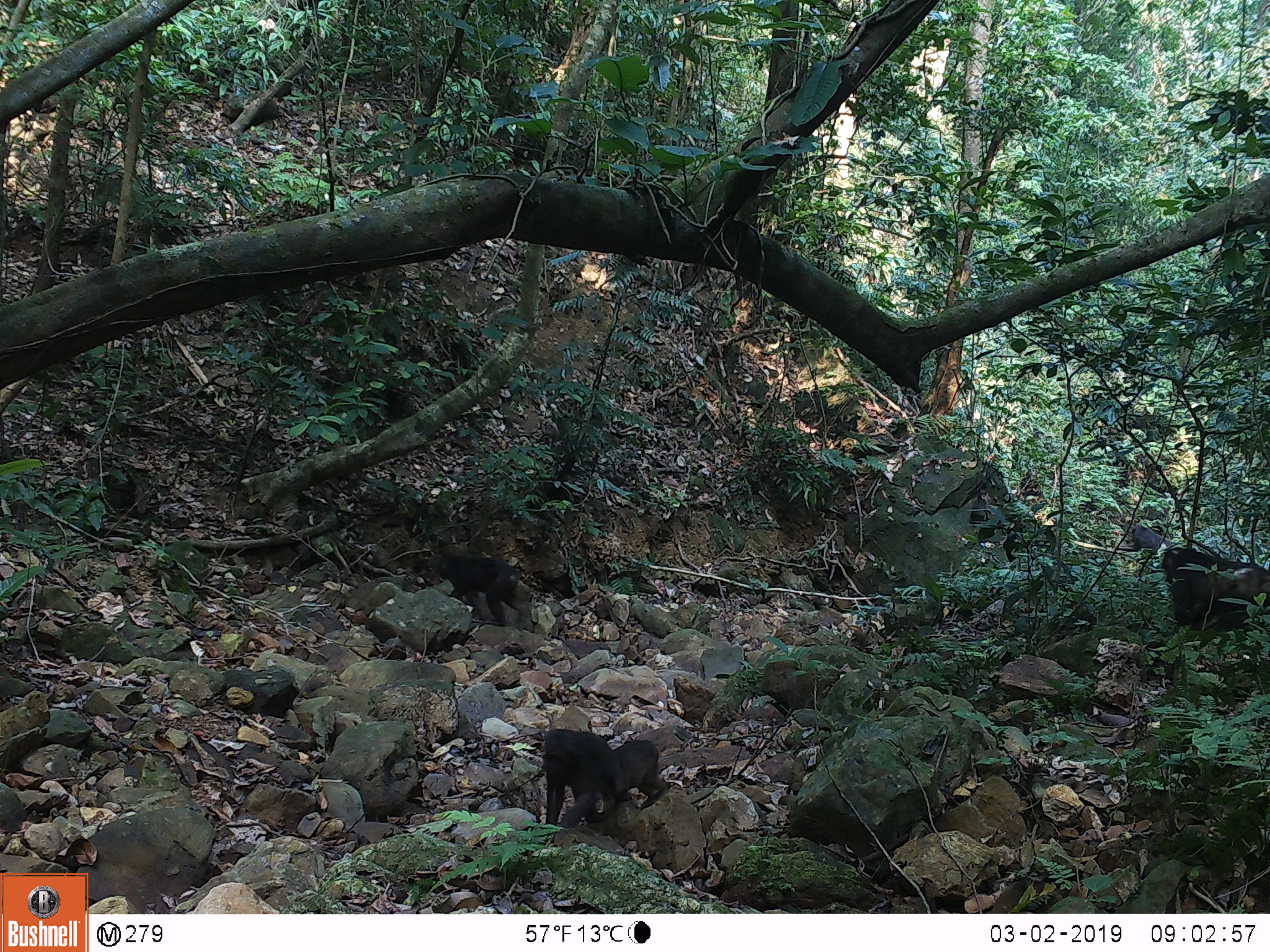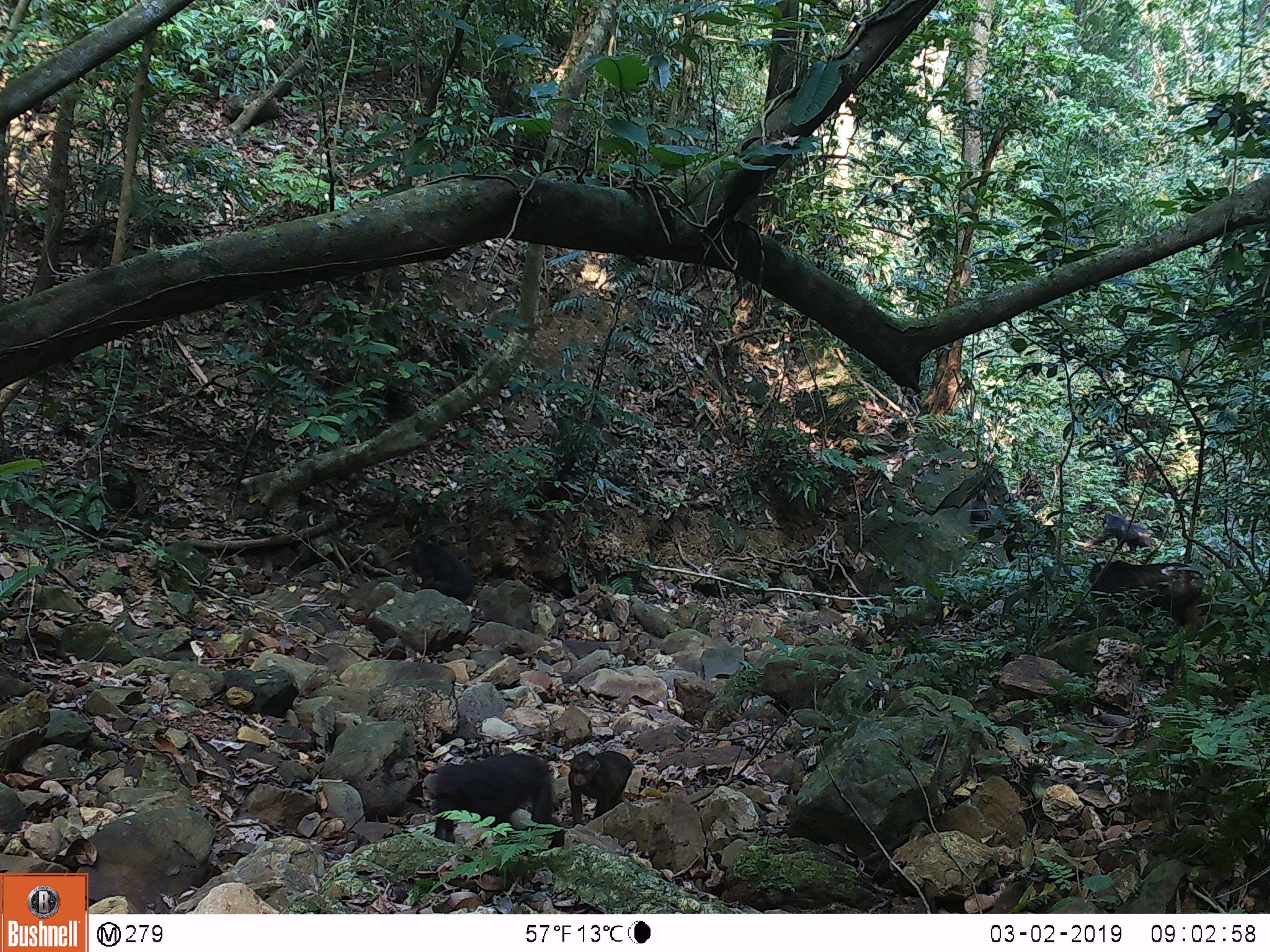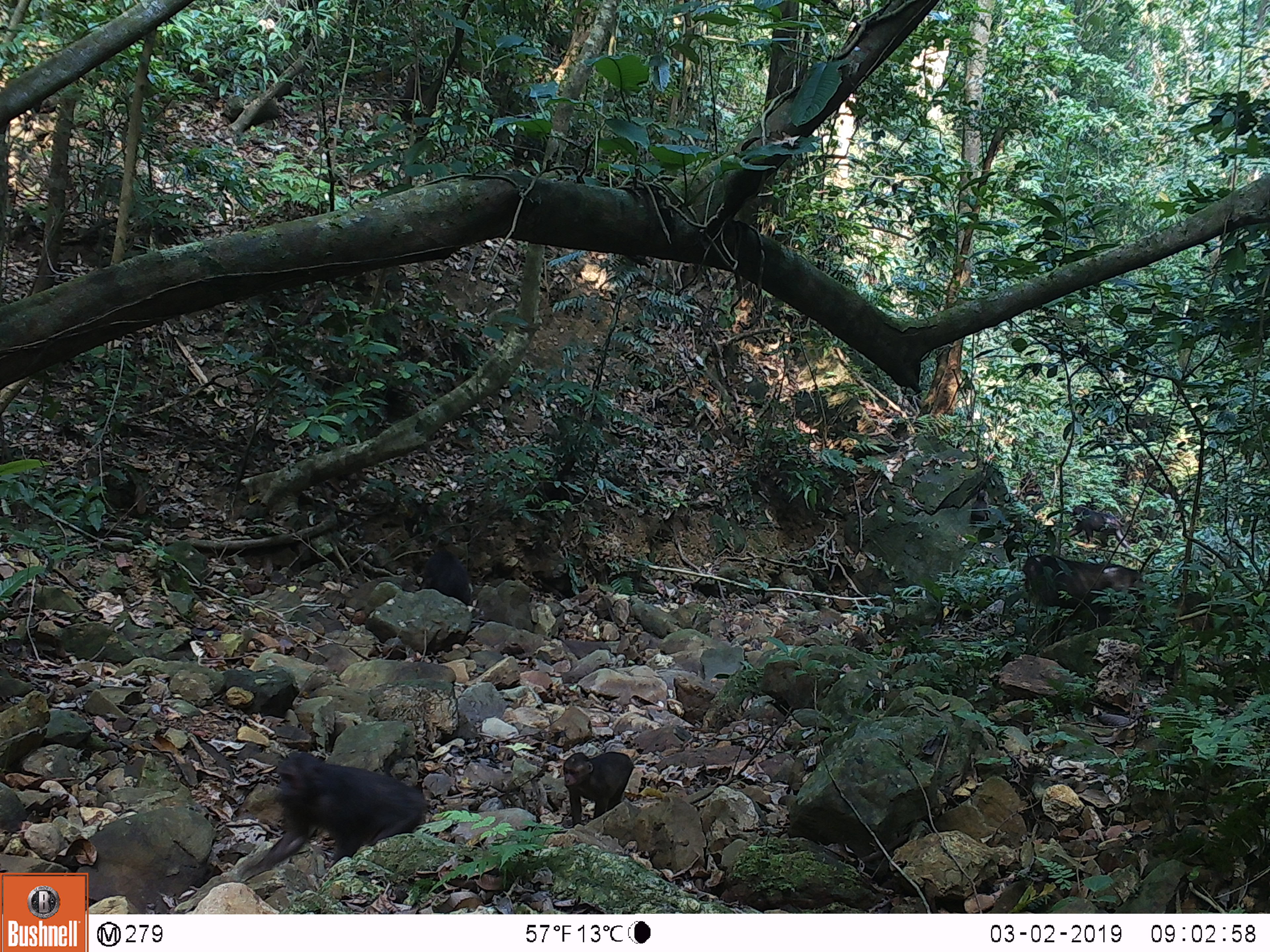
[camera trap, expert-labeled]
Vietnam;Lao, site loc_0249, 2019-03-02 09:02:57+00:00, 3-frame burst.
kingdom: Animalia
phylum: Chordata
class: Mammalia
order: Primates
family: Cercopithecidae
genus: Macaca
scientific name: Macaca arctoides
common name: stump-tailed macaque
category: stump tailed macaque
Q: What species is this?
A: Stump tailed macaque (stump-tailed macaque) (Macaca arctoides).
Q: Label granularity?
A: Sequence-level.